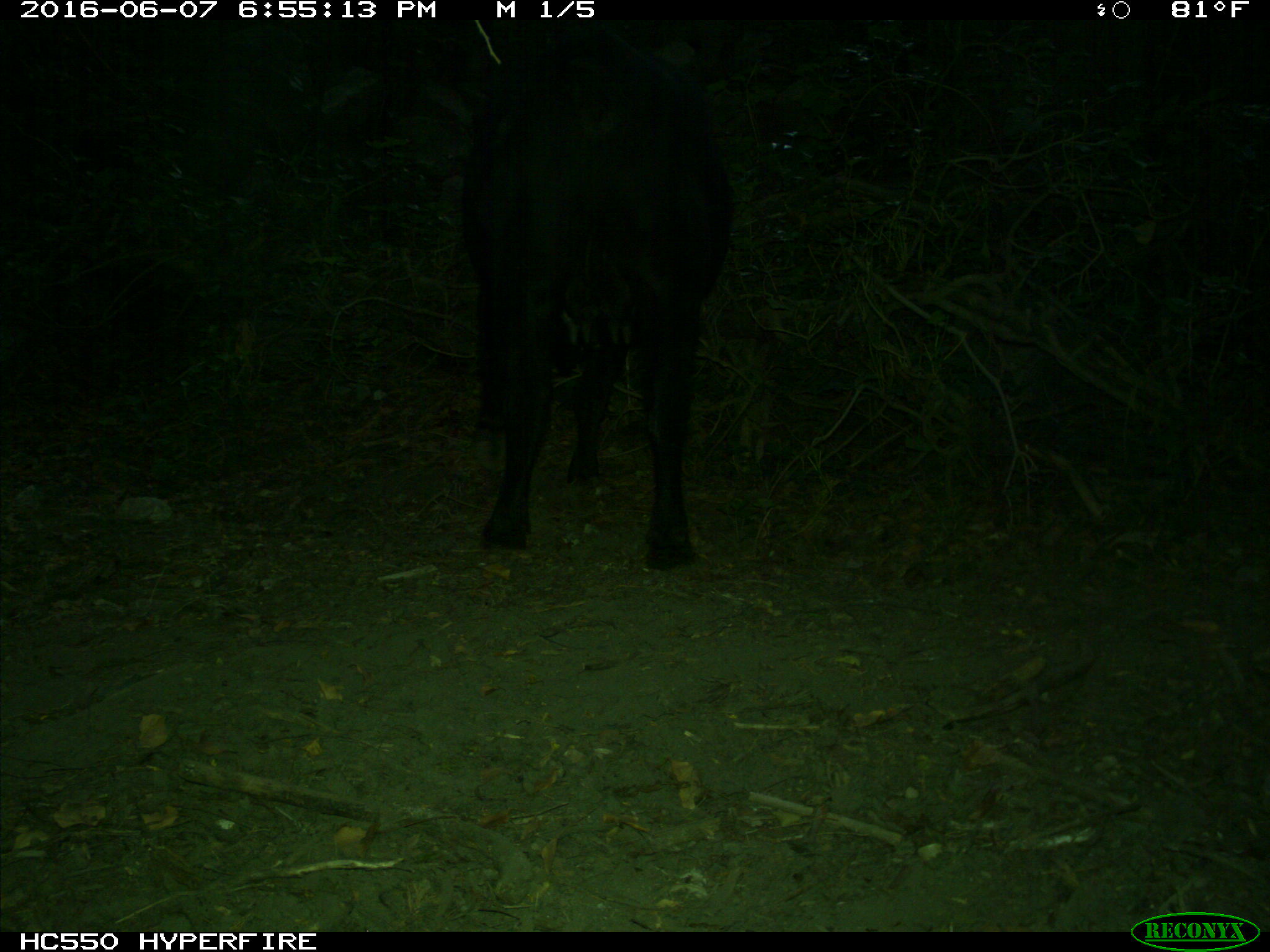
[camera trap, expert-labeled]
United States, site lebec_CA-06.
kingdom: Animalia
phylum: Chordata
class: Mammalia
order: Artiodactyla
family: Bovidae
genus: Bos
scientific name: Bos taurus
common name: domestic cow